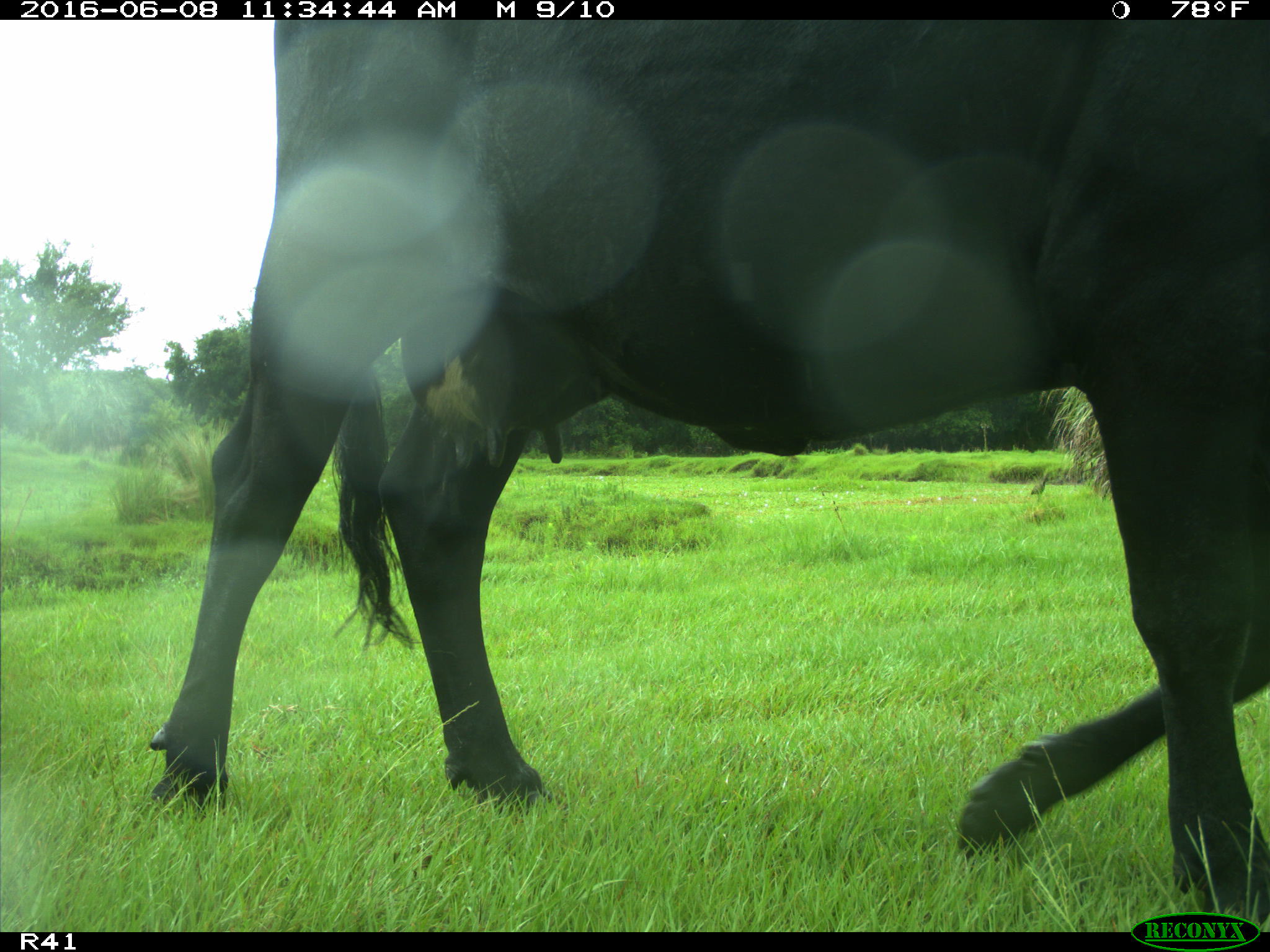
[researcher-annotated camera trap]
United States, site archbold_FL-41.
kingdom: Animalia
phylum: Chordata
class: Mammalia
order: Artiodactyla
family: Bovidae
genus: Bos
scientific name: Bos taurus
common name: domestic cow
Bos taurus (domestic cow).